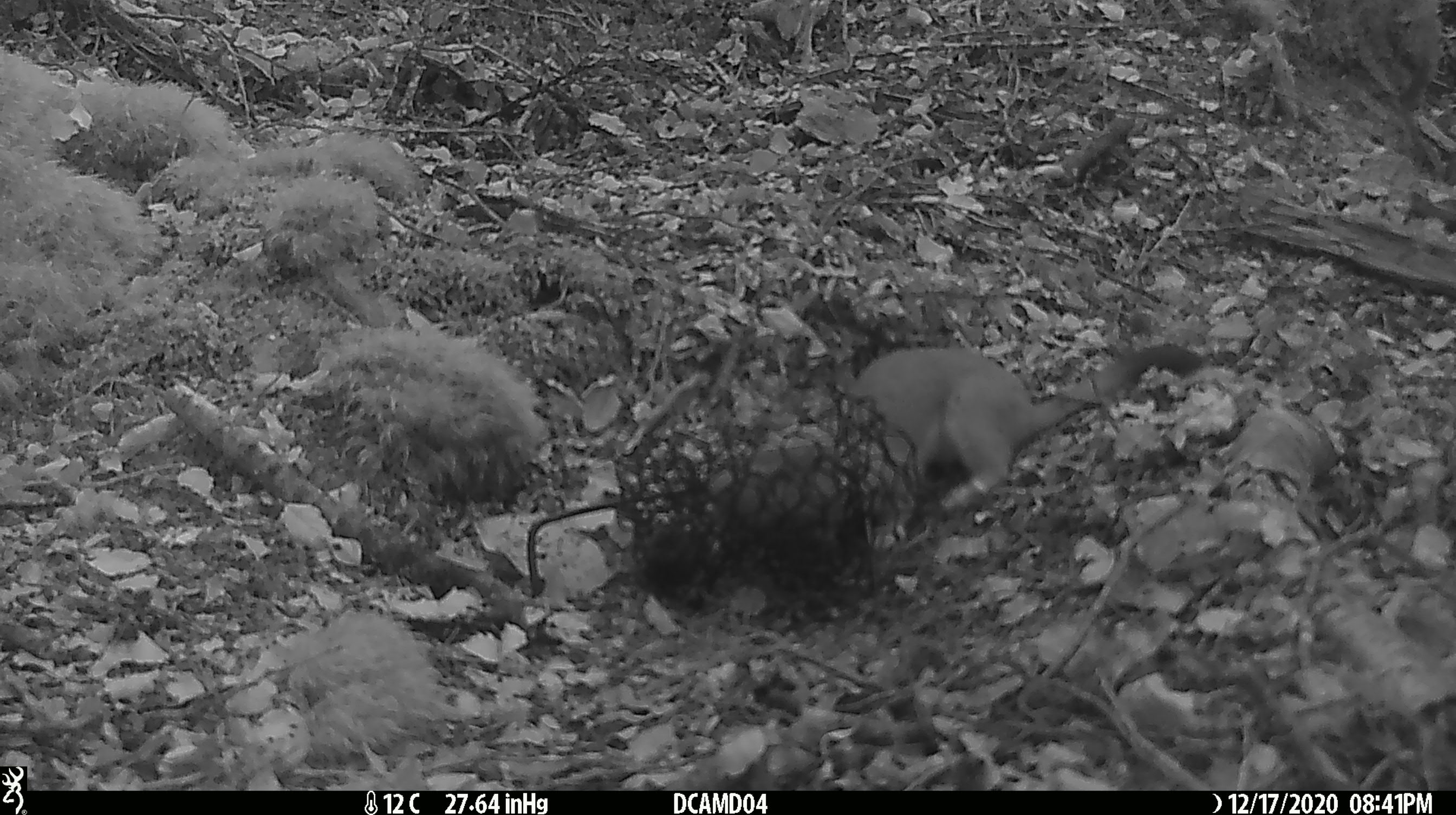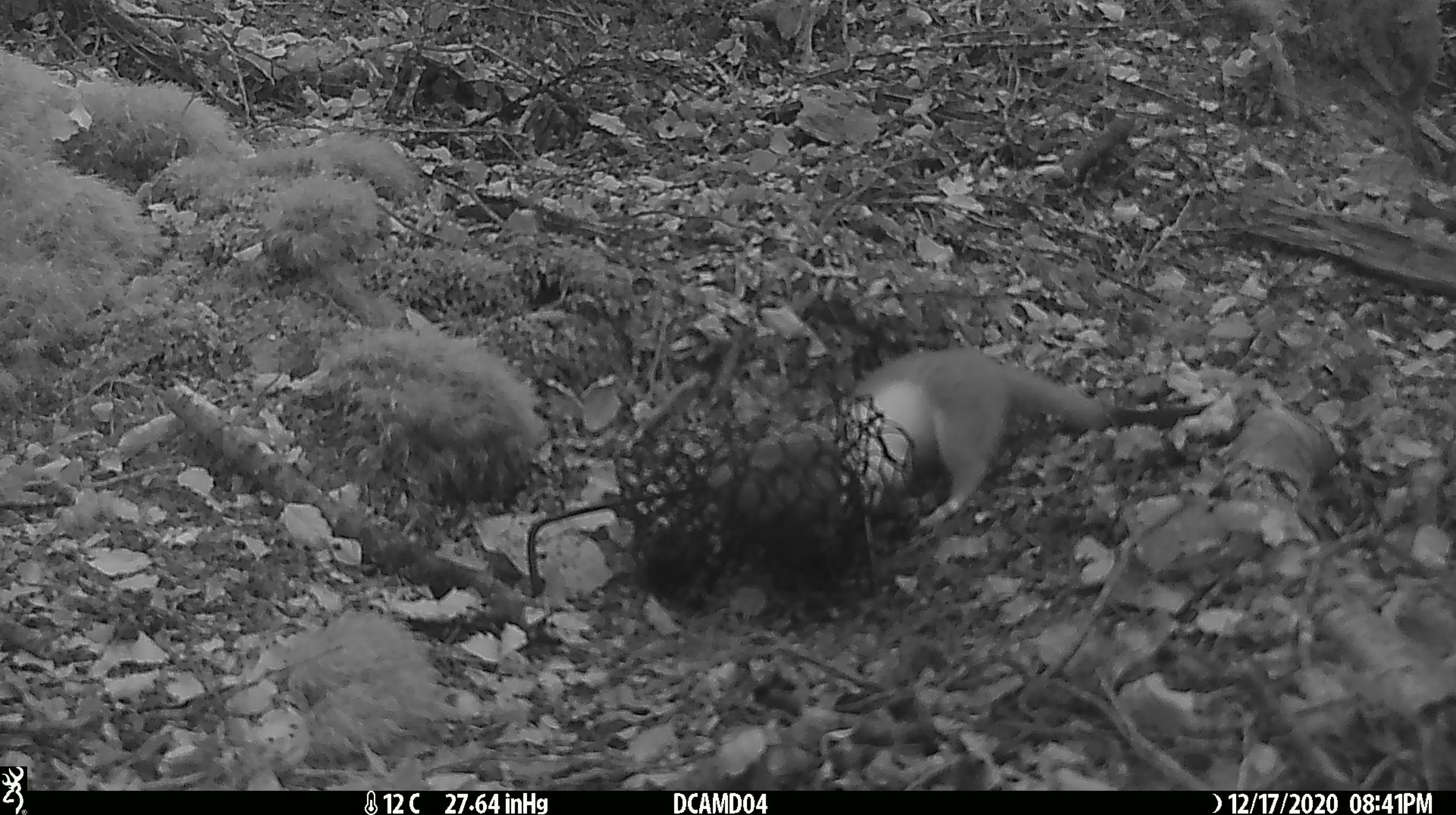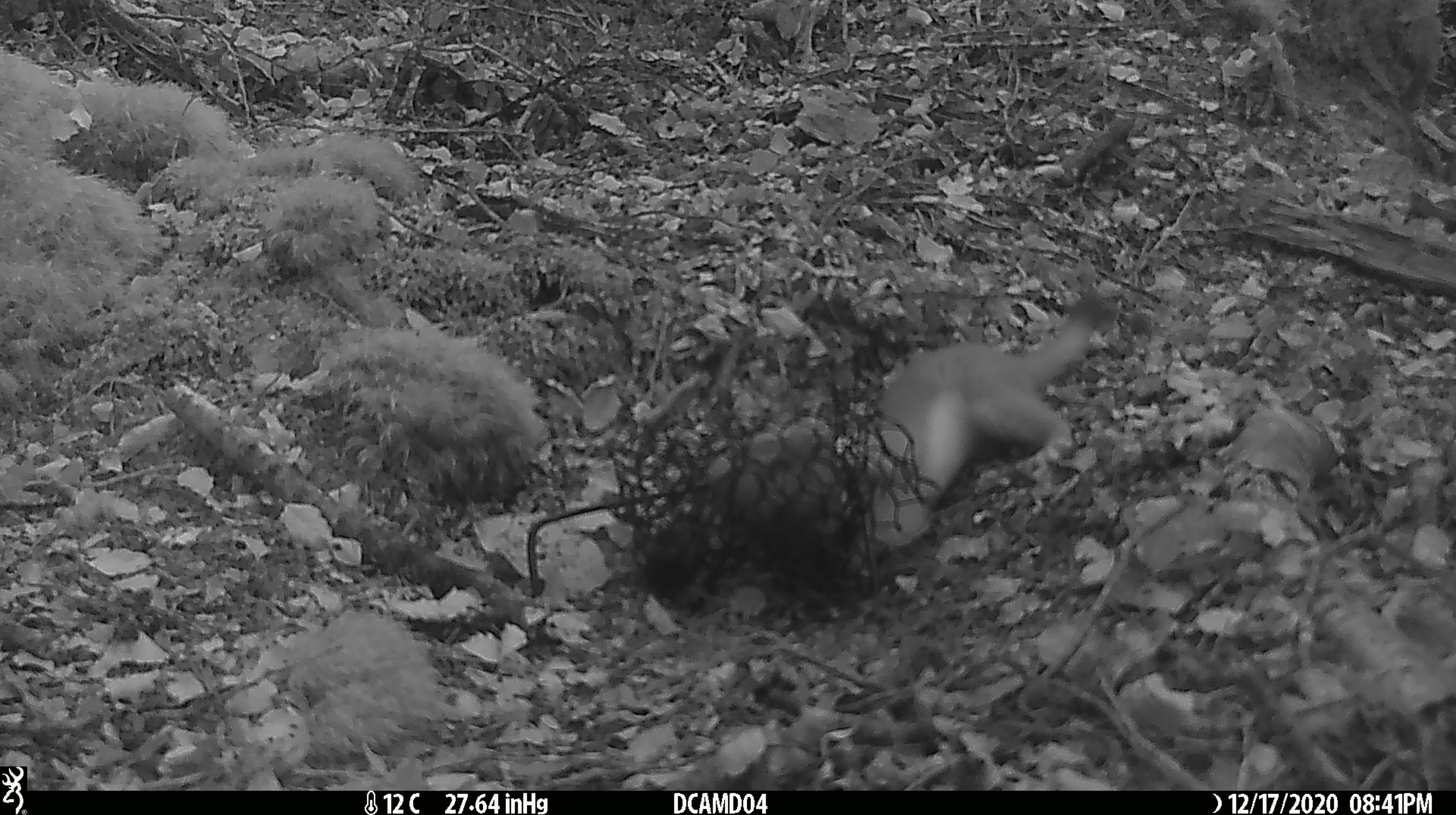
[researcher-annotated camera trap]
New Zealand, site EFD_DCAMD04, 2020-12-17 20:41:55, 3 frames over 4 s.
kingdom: Animalia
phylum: Chordata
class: Mammalia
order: Carnivora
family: Mustelidae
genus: Mustela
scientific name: Mustela erminea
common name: stoat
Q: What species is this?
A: Stoat (Mustela erminea).